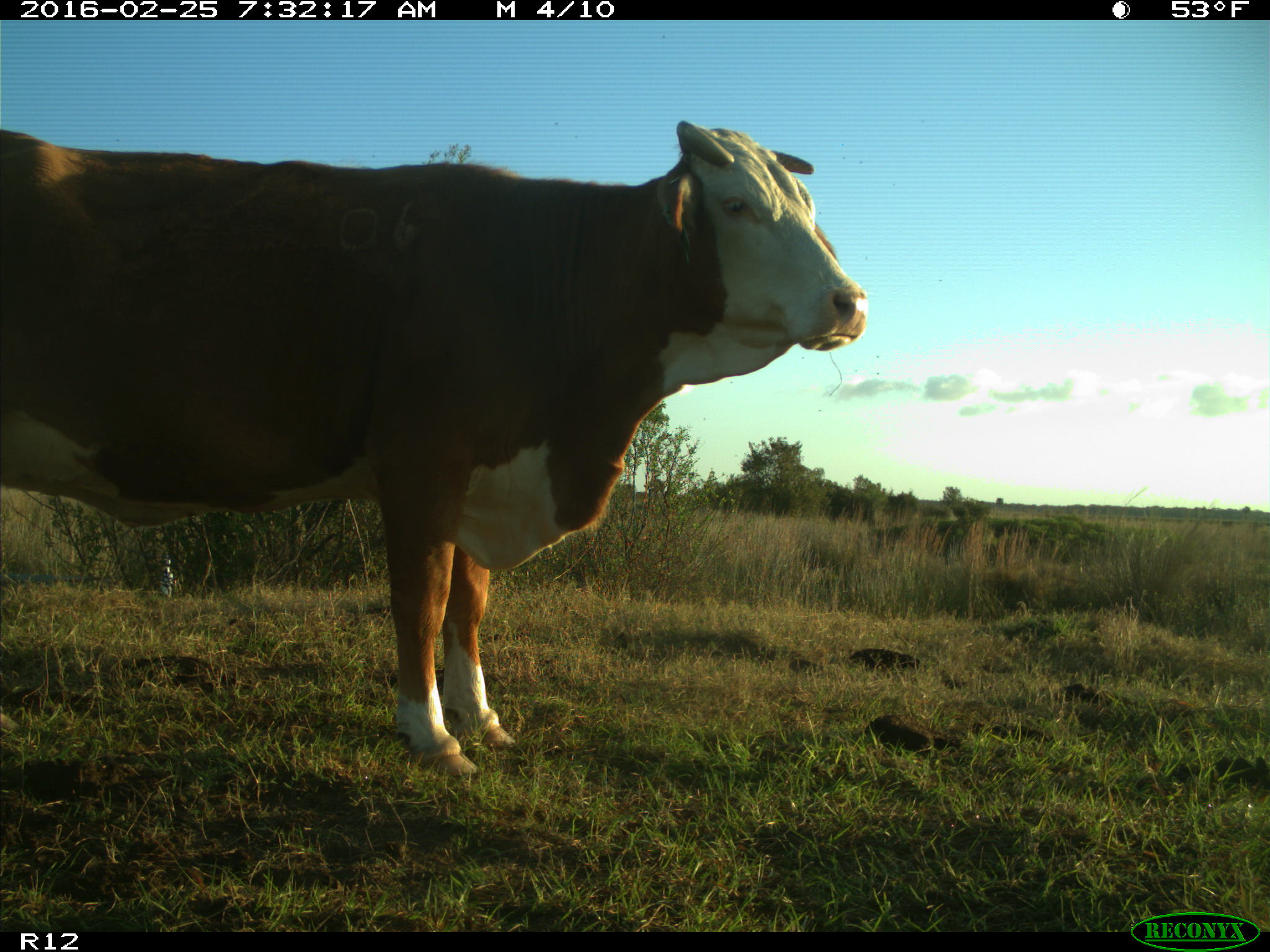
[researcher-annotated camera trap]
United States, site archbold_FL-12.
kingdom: Animalia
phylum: Chordata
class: Mammalia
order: Artiodactyla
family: Bovidae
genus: Bos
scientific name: Bos taurus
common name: domestic cow